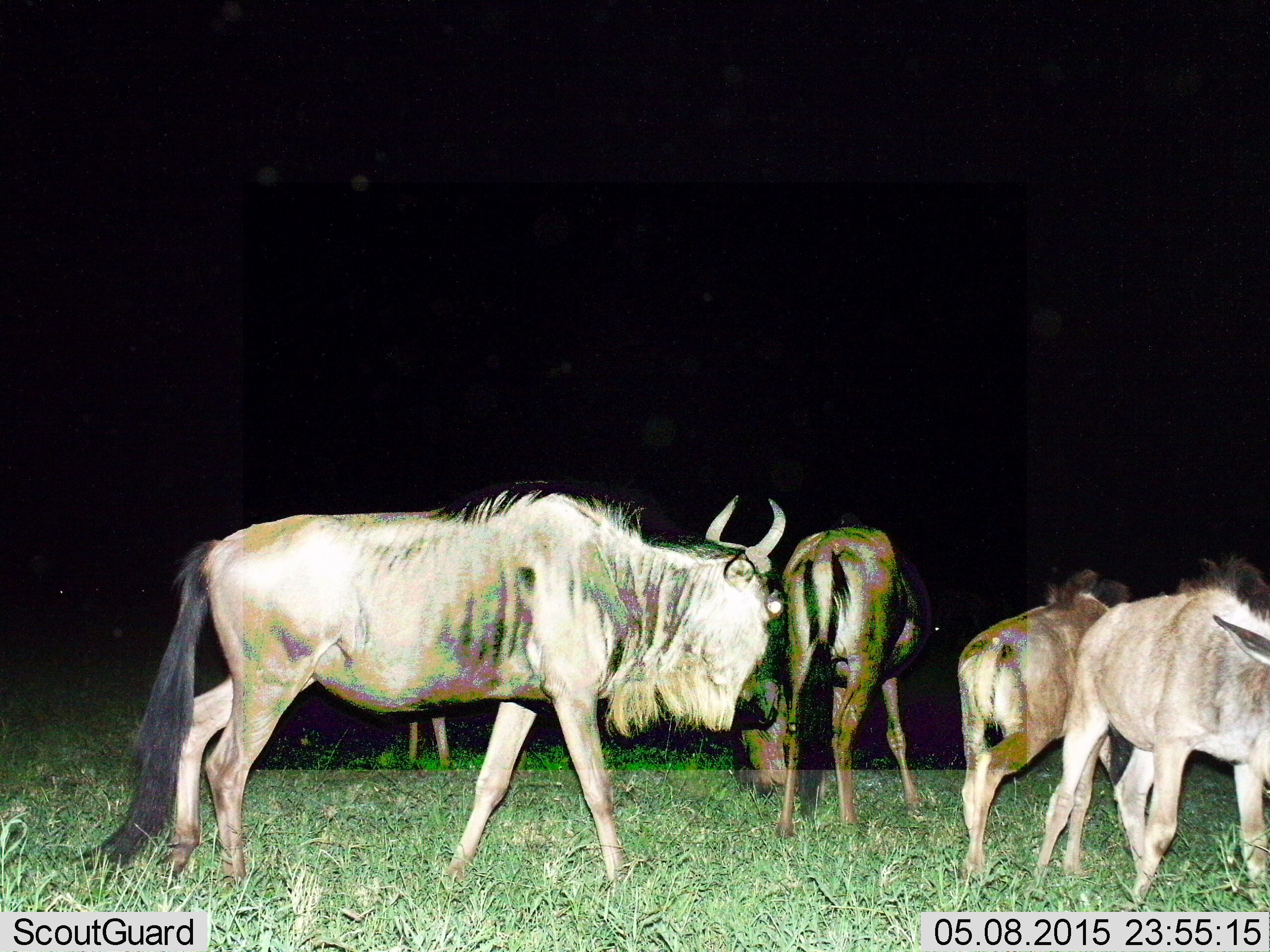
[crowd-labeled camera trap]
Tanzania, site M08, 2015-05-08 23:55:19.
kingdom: Animalia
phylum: Chordata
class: Mammalia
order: Artiodactyla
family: Bovidae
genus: Connochaetes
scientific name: Connochaetes taurinus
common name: blue wildebeest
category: wildebeest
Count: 5.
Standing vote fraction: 80%.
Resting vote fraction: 0%.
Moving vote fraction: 40%.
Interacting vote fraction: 10%.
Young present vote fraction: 40%.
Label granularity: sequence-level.